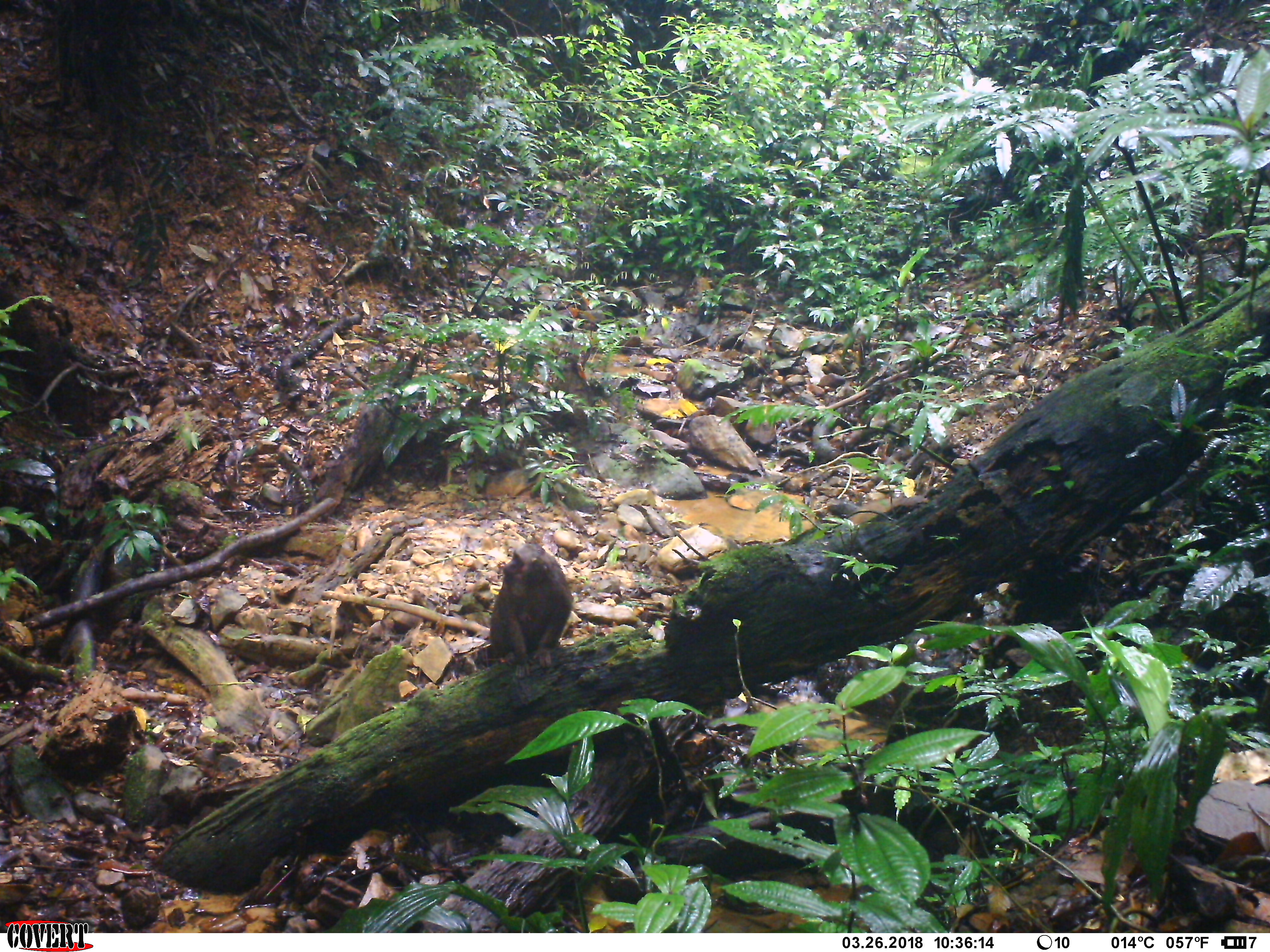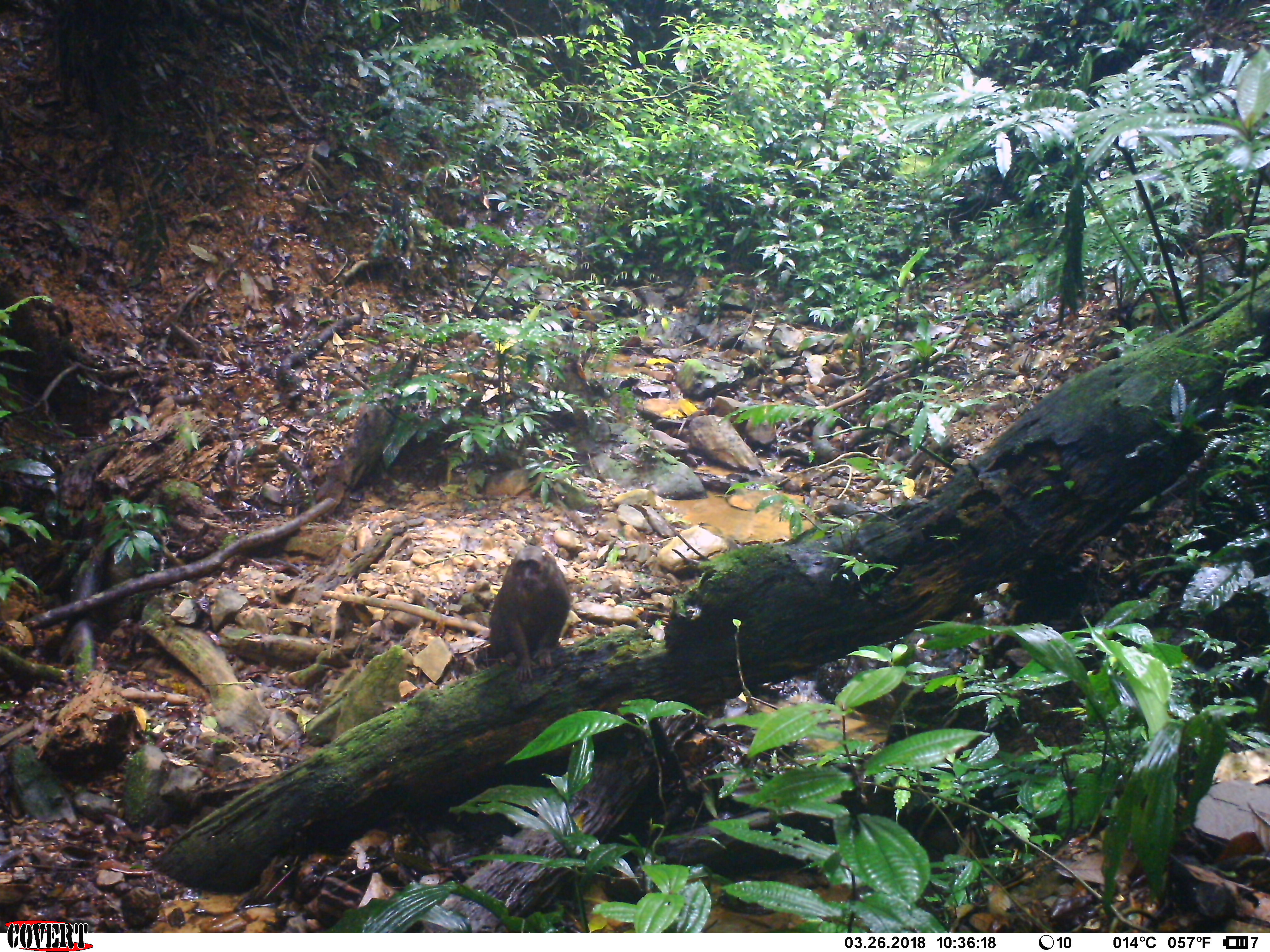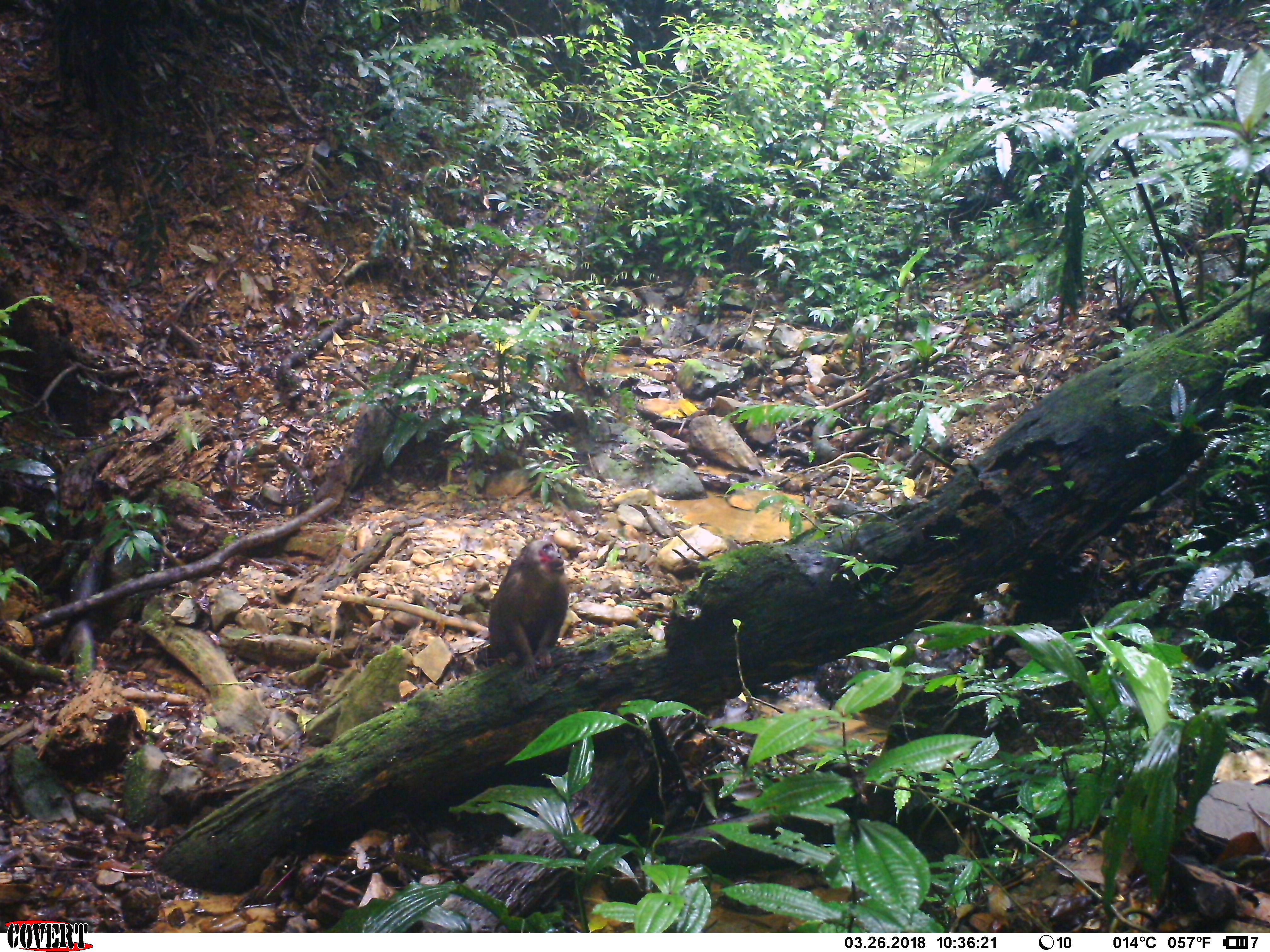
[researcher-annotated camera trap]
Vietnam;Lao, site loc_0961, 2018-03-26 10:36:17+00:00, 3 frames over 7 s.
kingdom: Animalia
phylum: Chordata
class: Mammalia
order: Primates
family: Cercopithecidae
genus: Macaca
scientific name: Macaca arctoides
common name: stump-tailed macaque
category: stump tailed macaque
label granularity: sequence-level